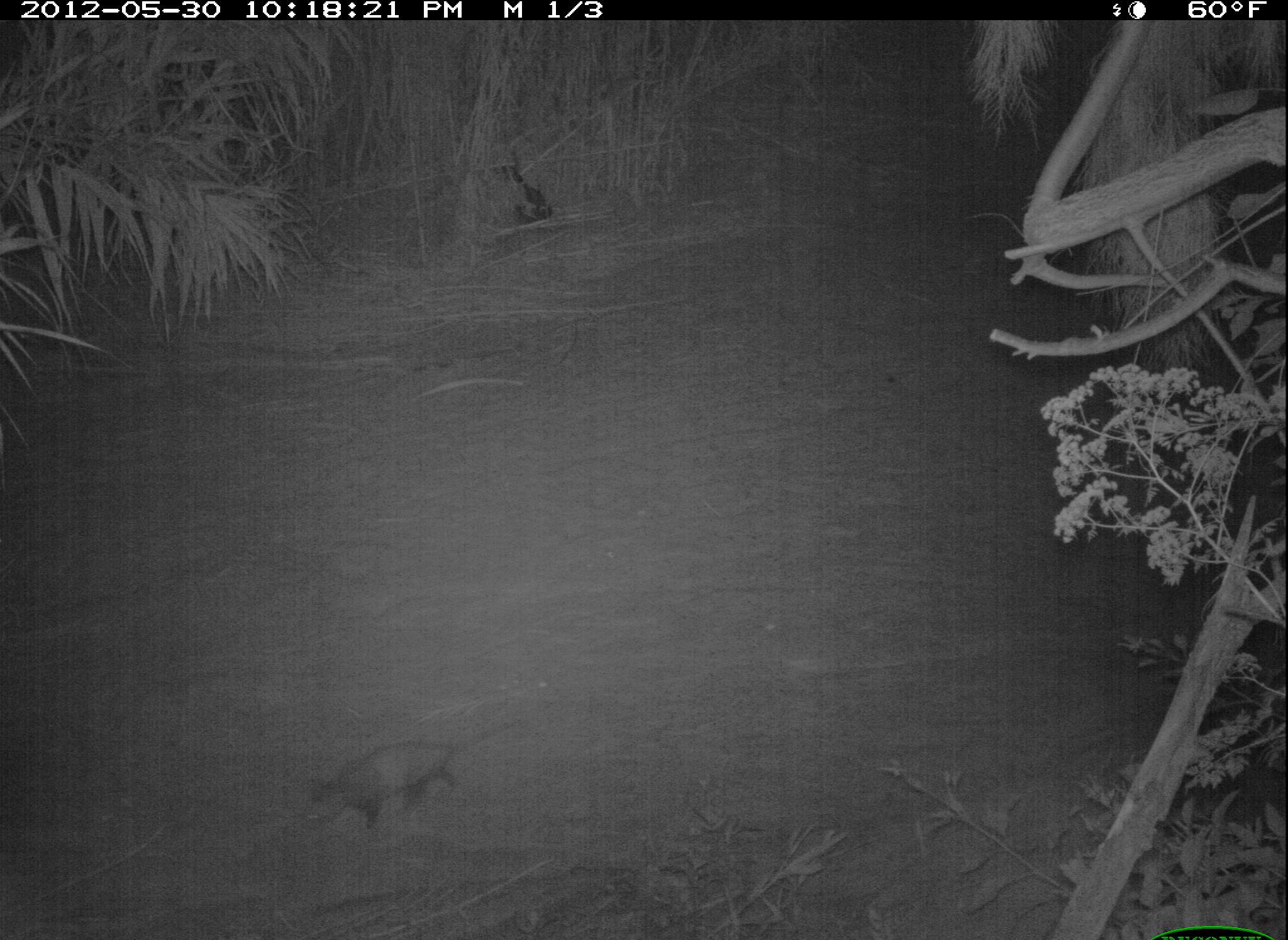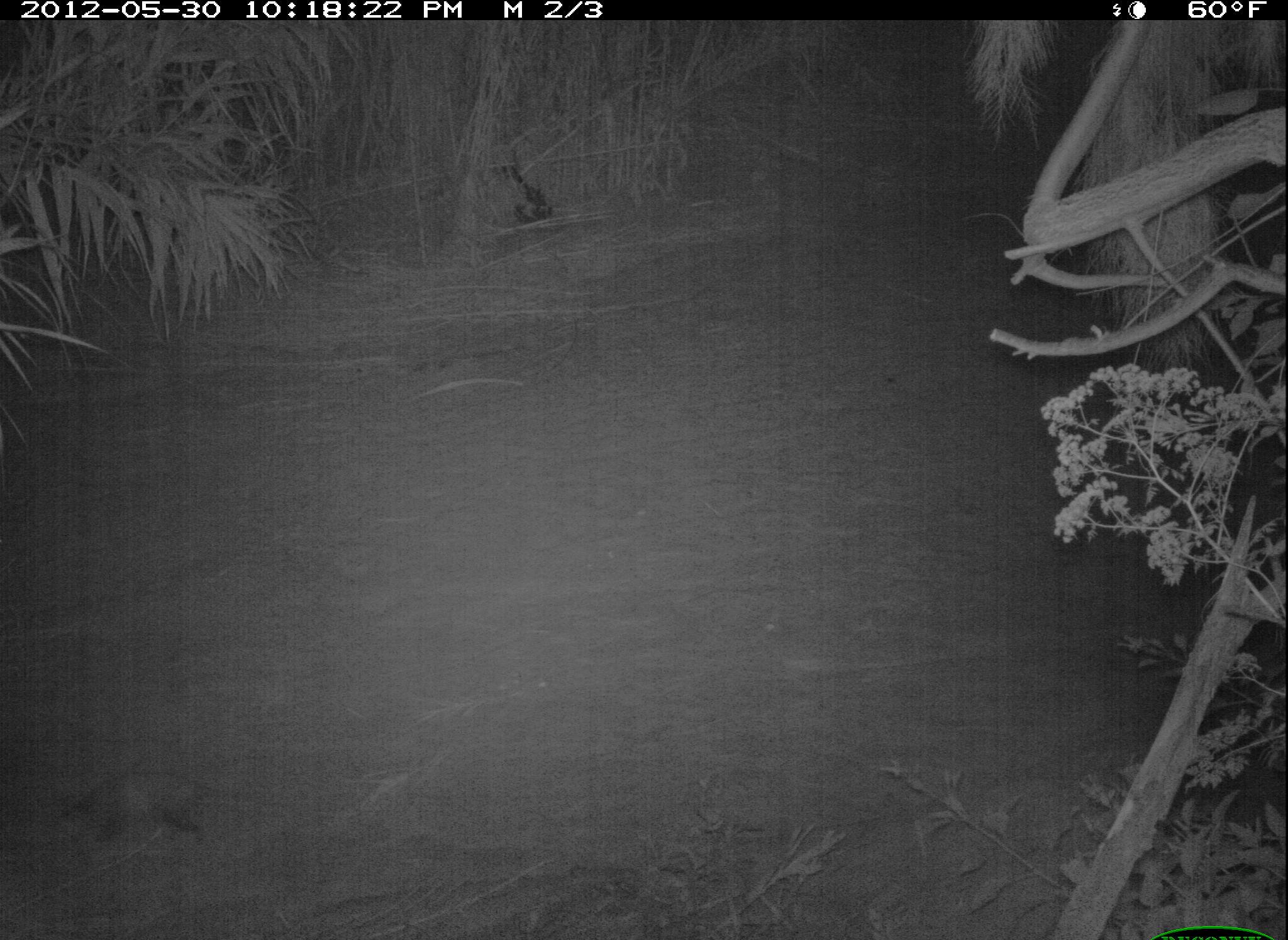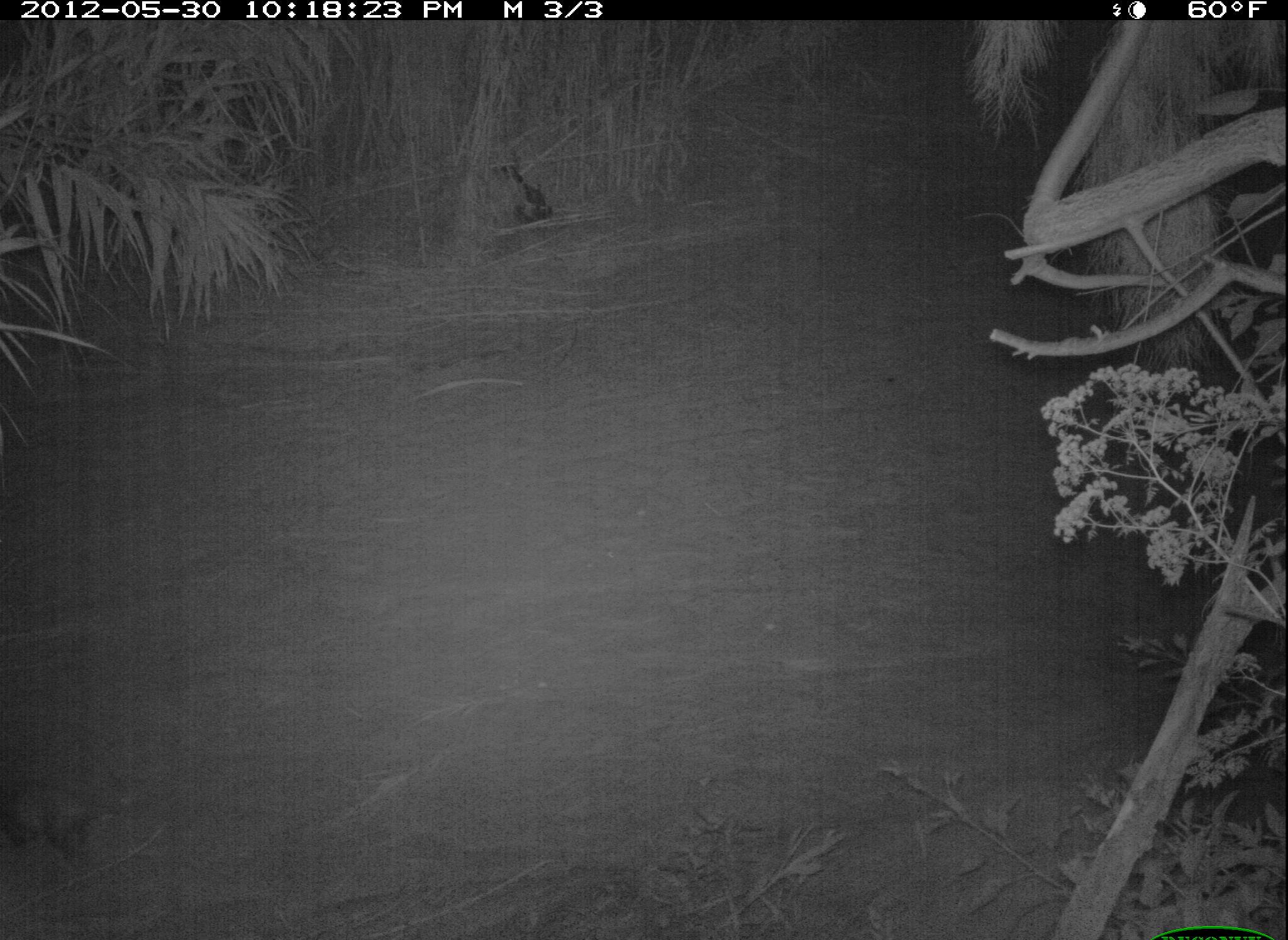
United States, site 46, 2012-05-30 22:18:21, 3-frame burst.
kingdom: Animalia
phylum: Chordata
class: Mammalia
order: Didelphimorphia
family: Didelphidae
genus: Didelphis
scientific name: Didelphis virginiana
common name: virginia opossum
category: opossum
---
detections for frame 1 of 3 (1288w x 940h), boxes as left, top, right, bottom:
opossum: 282, 704, 531, 847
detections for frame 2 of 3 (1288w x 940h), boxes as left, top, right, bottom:
opossum: 18, 754, 266, 861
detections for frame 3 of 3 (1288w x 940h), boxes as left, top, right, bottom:
opossum: 7, 758, 131, 886